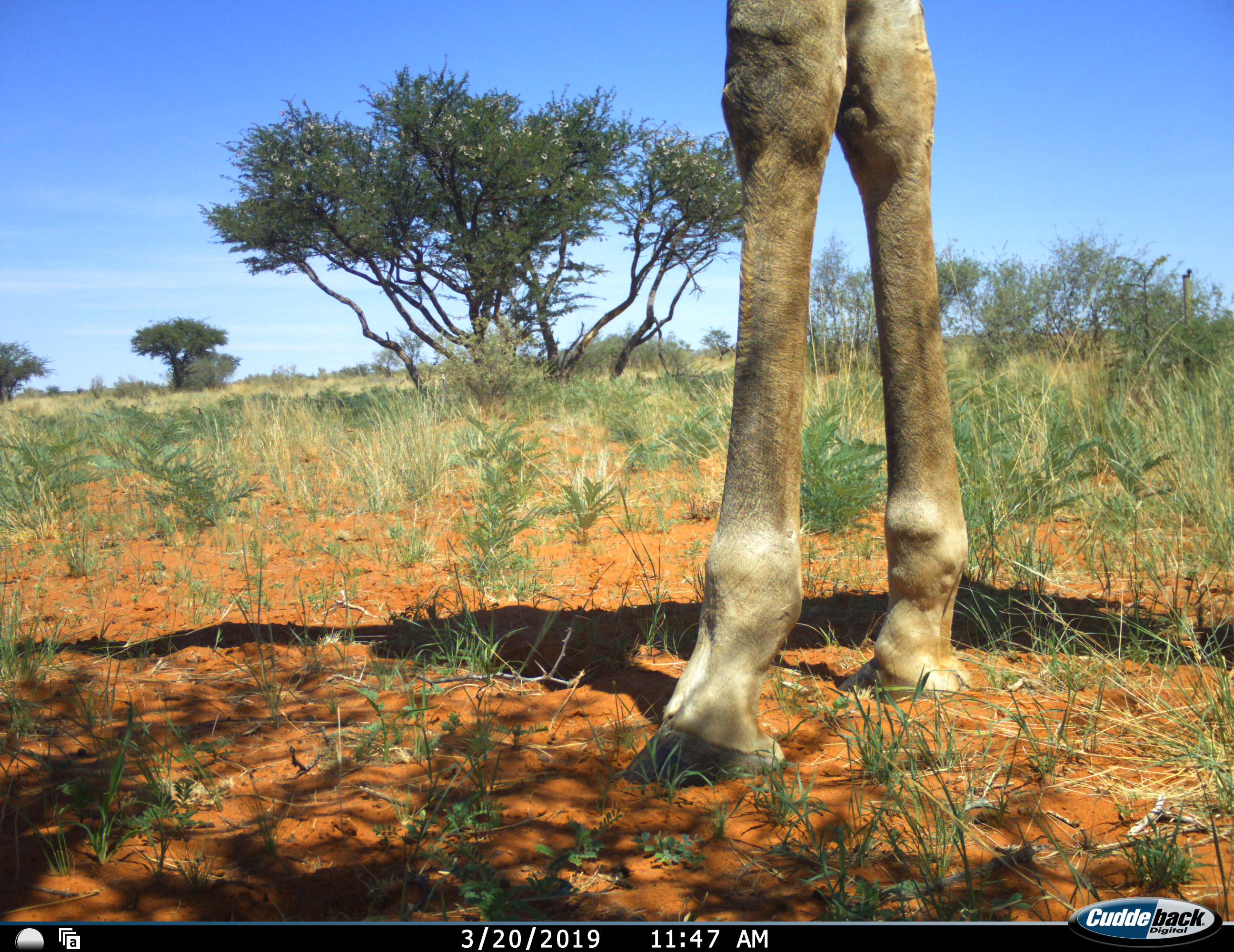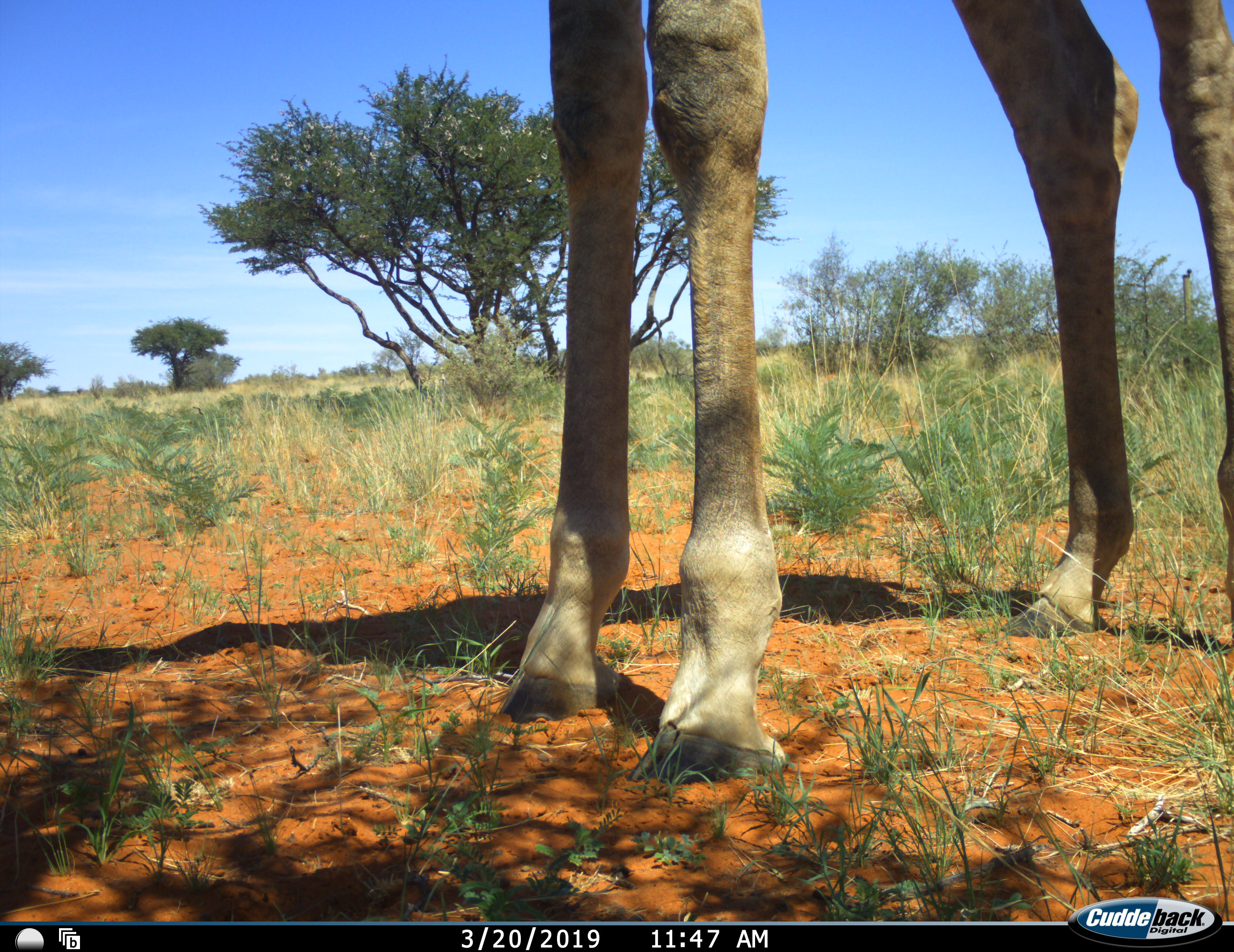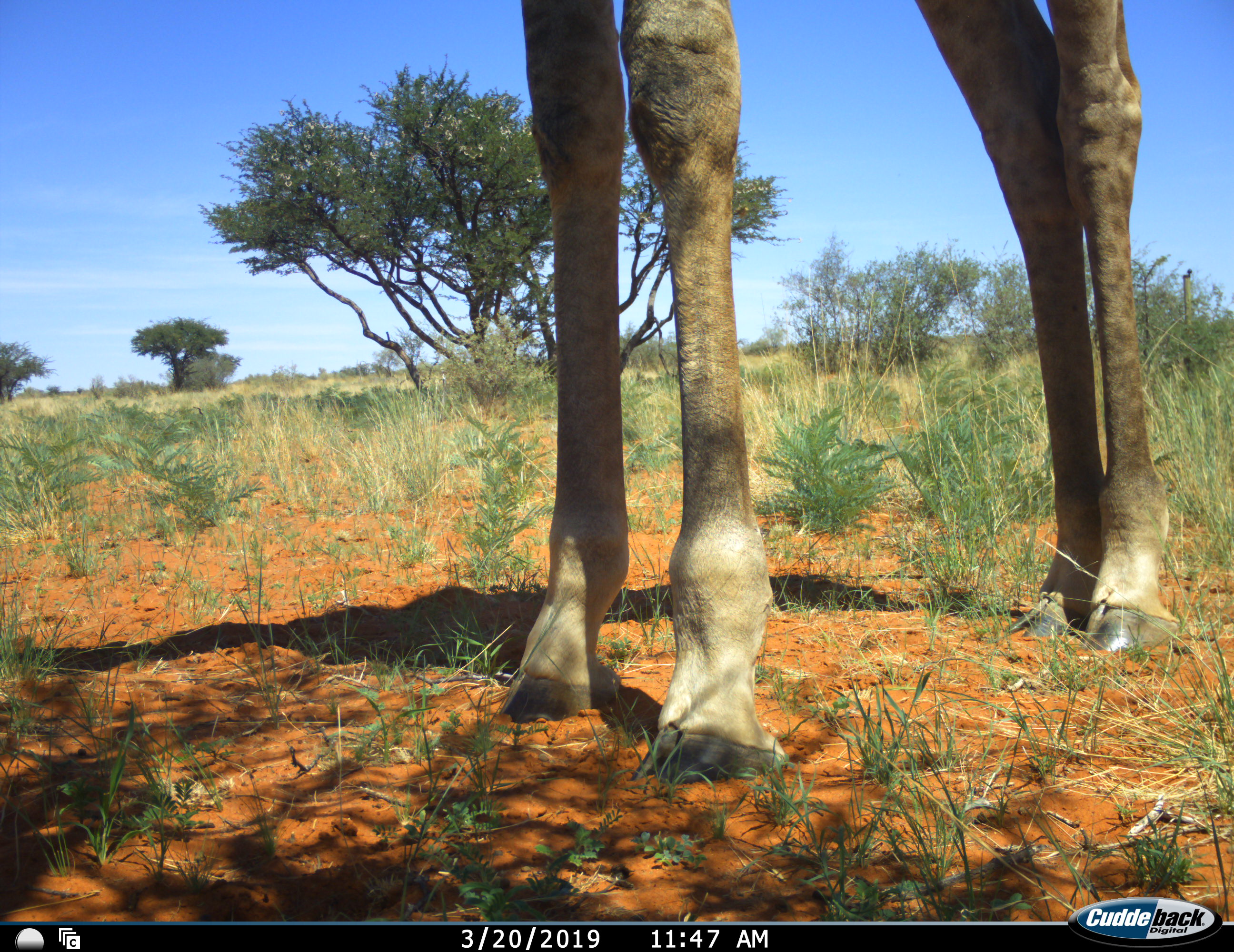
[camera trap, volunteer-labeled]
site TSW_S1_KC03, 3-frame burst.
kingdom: Animalia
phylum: Chordata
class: Mammalia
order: Artiodactyla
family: Giraffidae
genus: Giraffa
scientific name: Giraffa camelopardalis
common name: giraffe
Giraffe (Giraffa camelopardalis), count 1. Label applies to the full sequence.